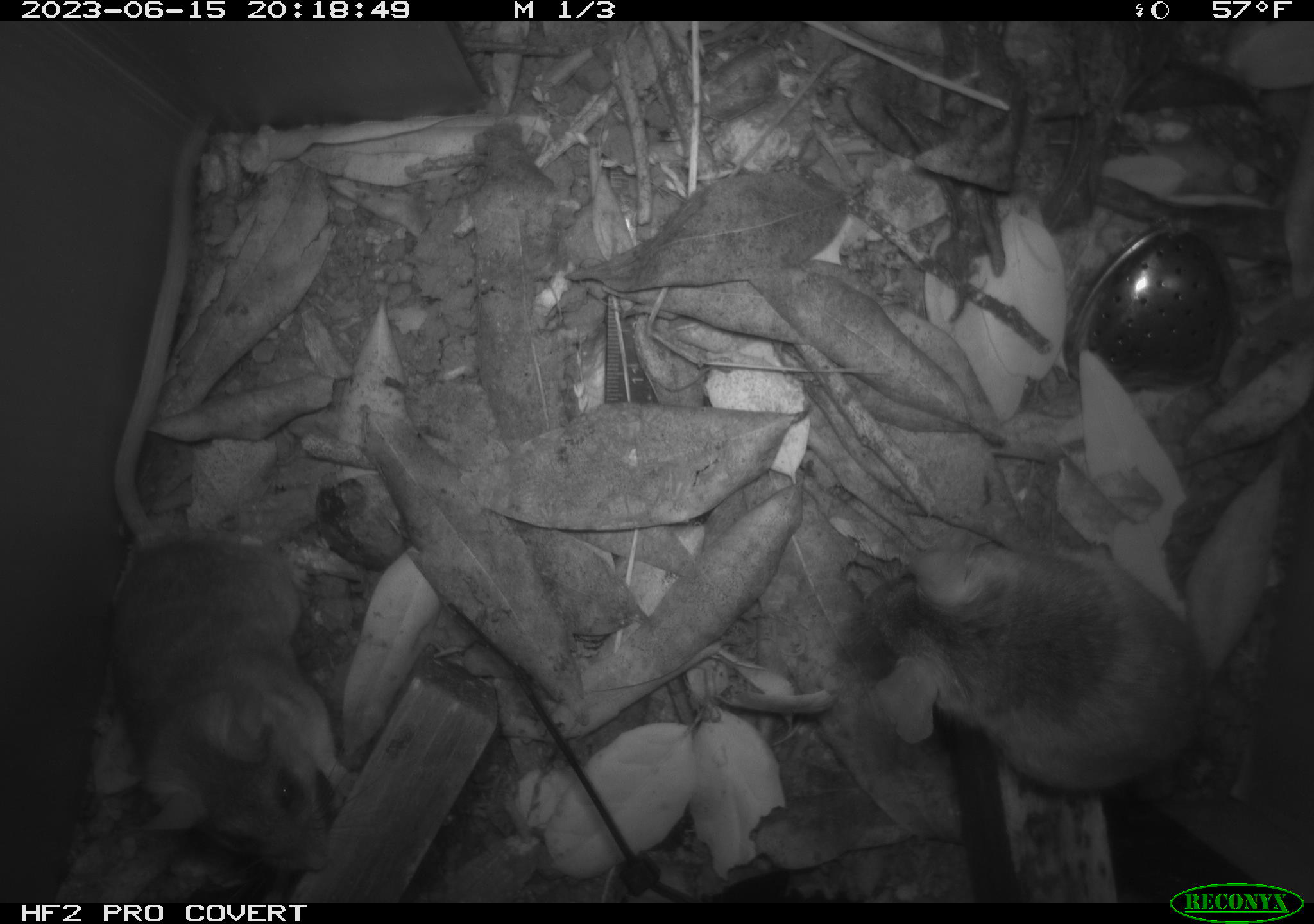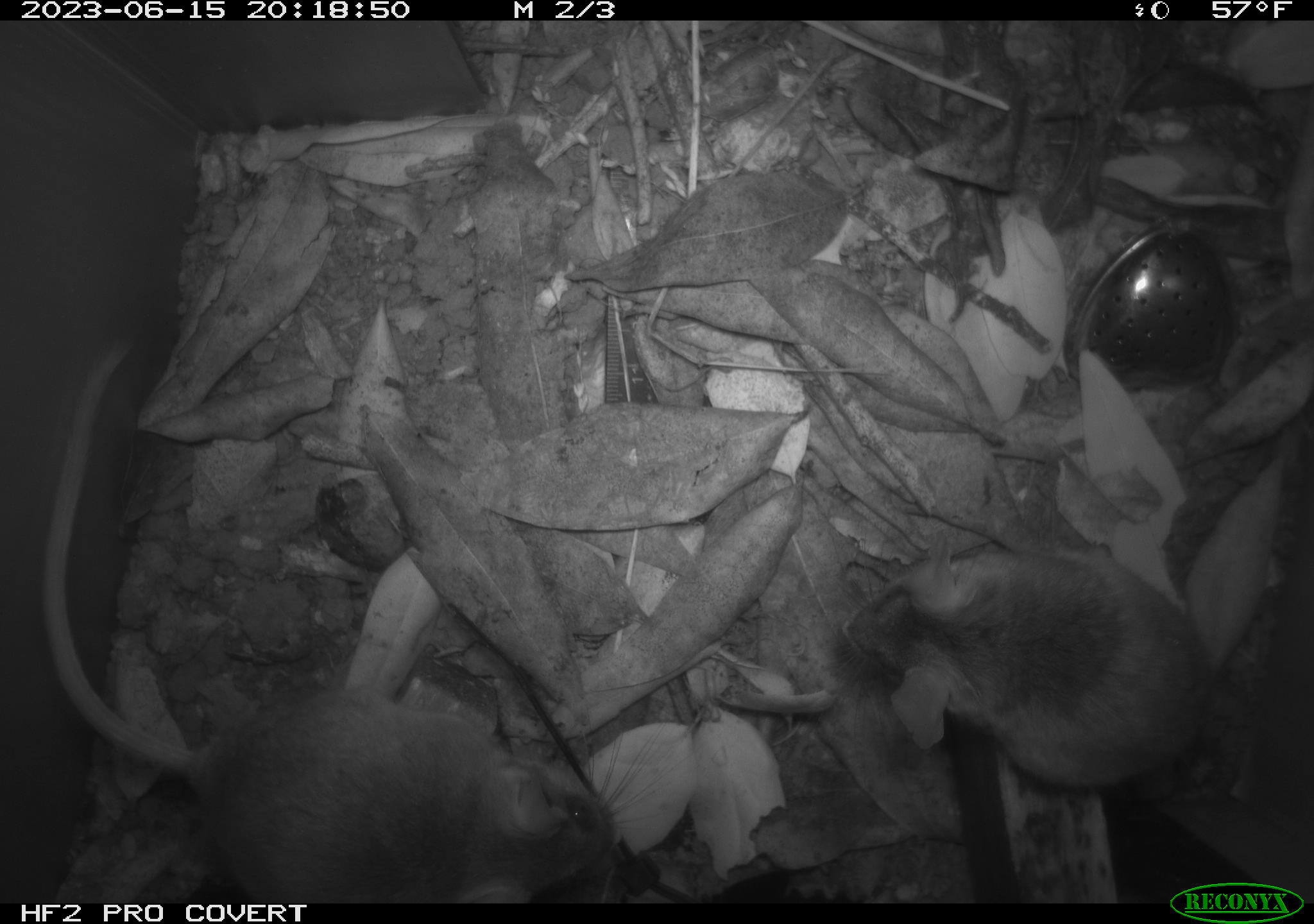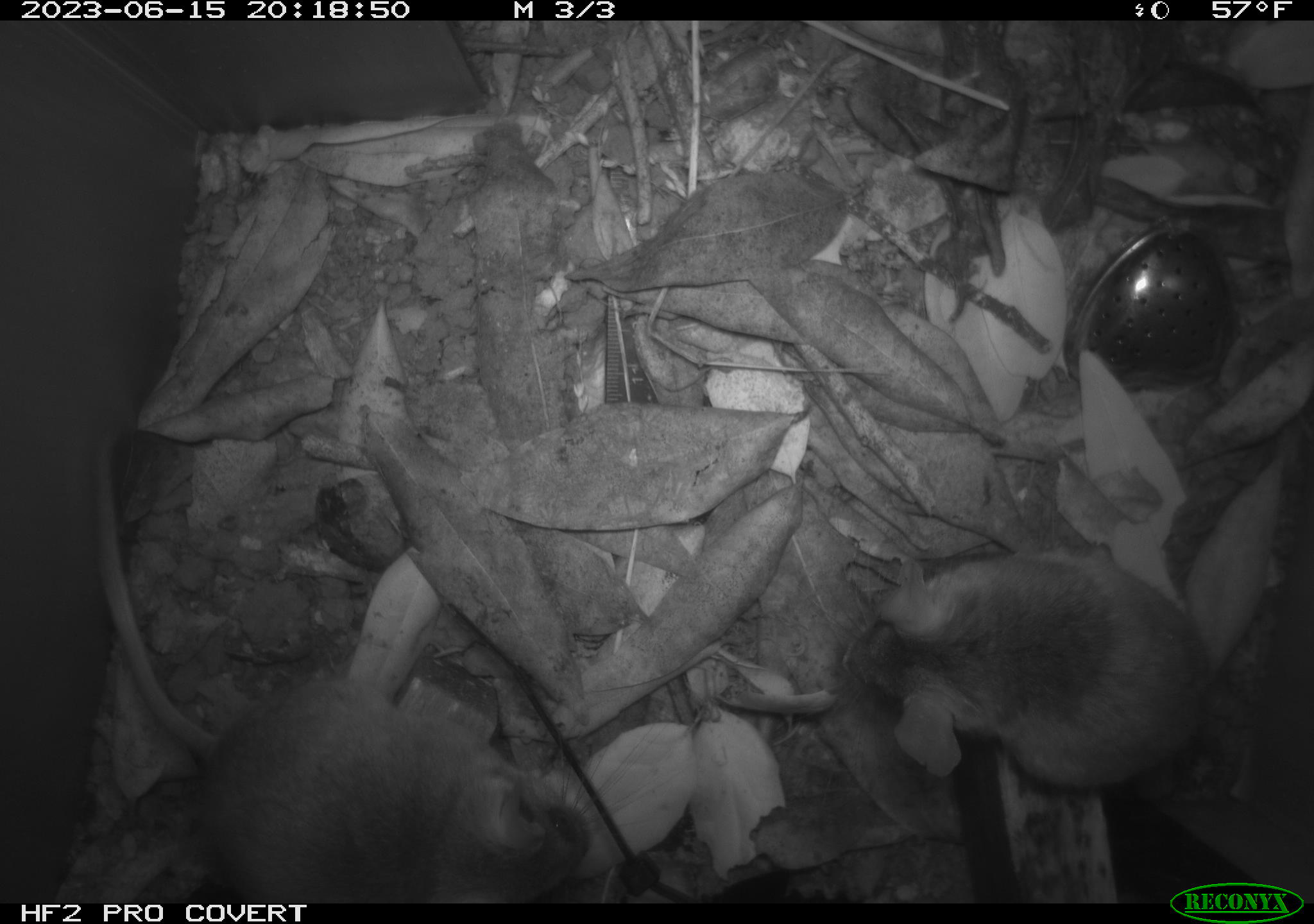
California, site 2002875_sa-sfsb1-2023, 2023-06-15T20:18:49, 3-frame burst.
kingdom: Animalia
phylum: Chordata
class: Mammalia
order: Rodentia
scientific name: Rodentia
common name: mouse species